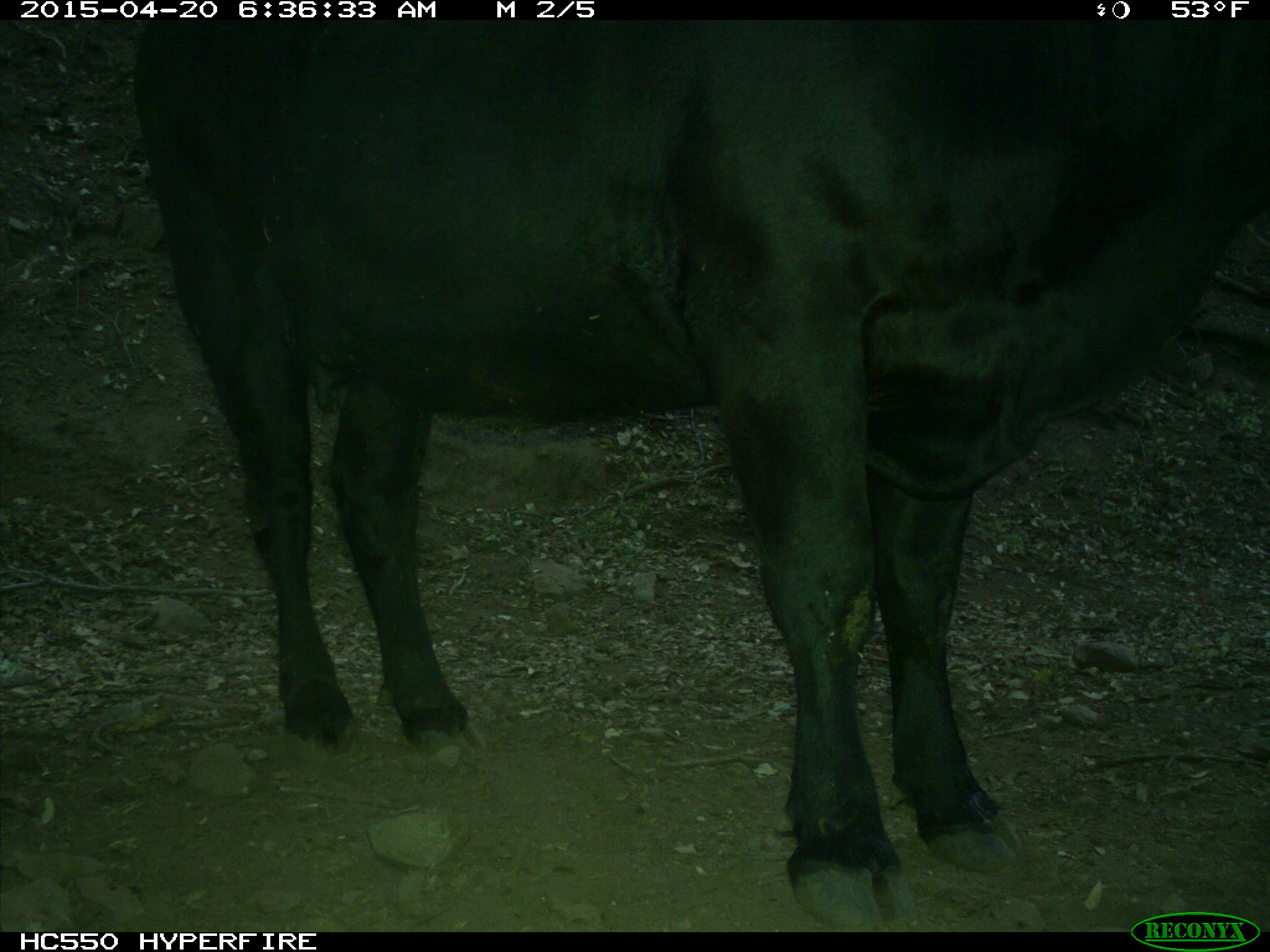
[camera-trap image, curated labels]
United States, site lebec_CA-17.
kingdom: Animalia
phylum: Chordata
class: Mammalia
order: Artiodactyla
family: Bovidae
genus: Bos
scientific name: Bos taurus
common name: domestic cow